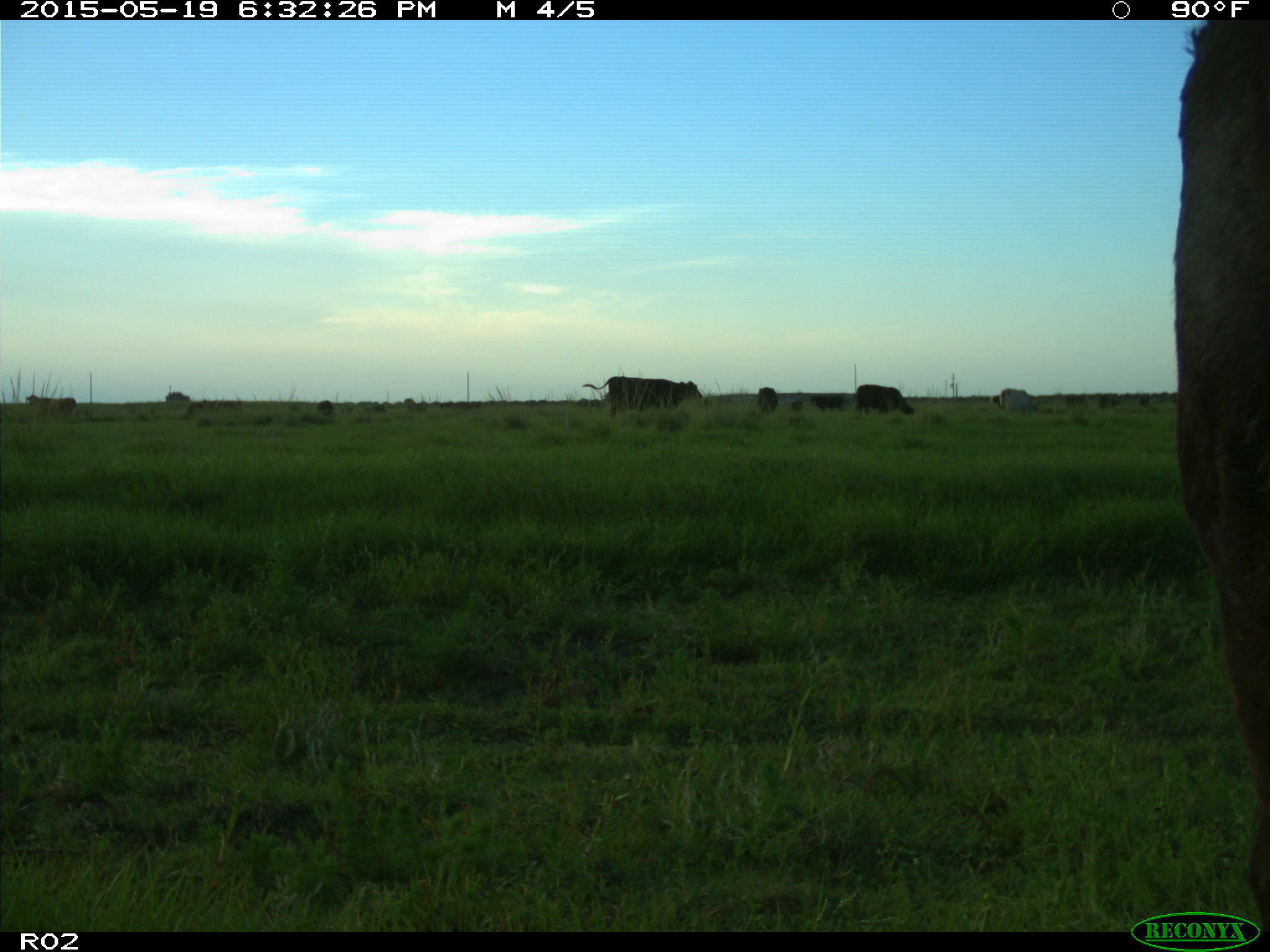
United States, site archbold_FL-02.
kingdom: Animalia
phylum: Chordata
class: Mammalia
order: Artiodactyla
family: Bovidae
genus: Bos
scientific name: Bos taurus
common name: domestic cow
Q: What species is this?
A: Bos taurus (domestic cow).